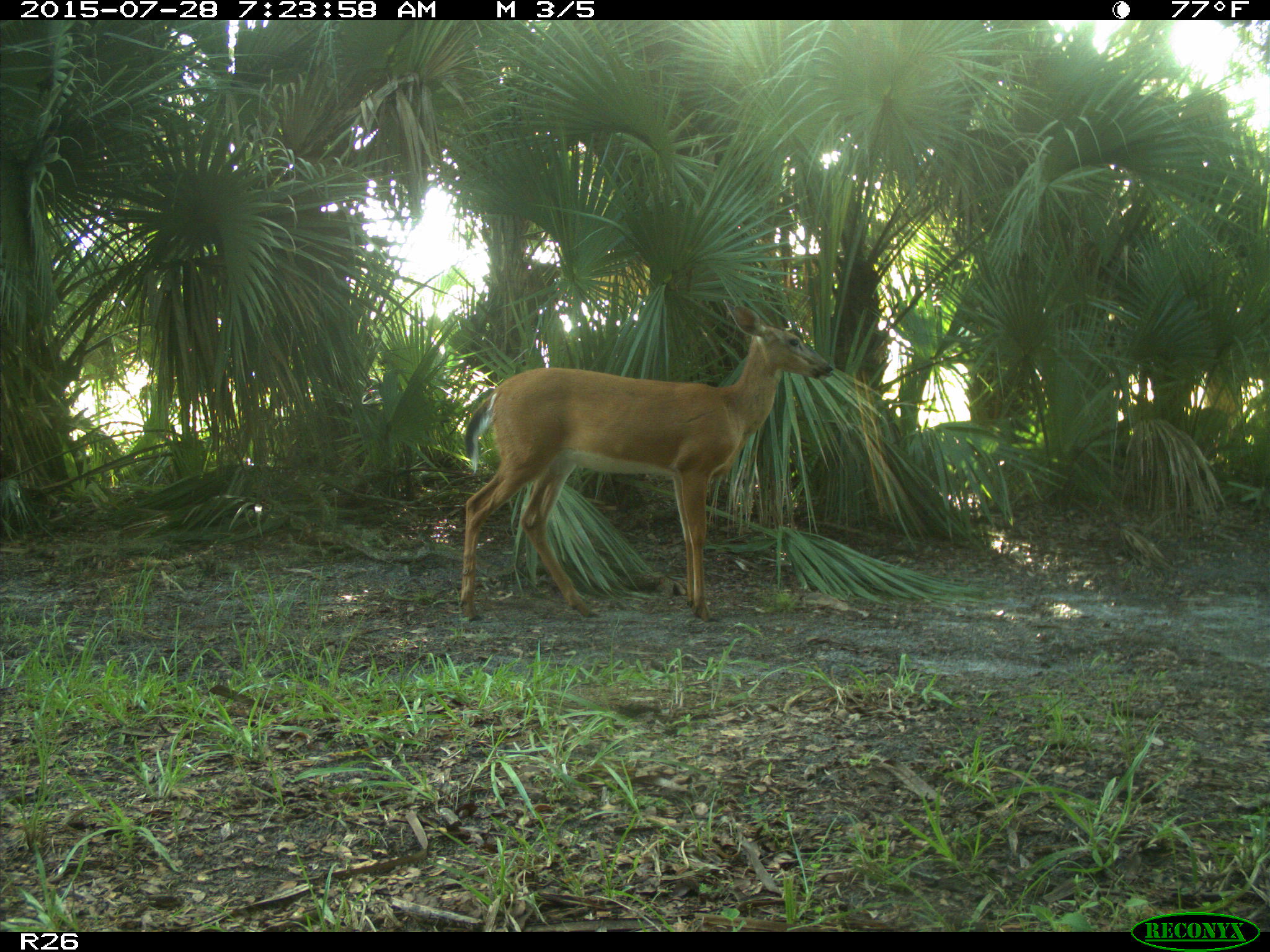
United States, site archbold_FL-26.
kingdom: Animalia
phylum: Chordata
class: Mammalia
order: Artiodactyla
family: Cervidae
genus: Odocoileus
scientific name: Odocoileus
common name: deer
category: unidentified deer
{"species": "unidentified deer (deer) (Odocoileus)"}